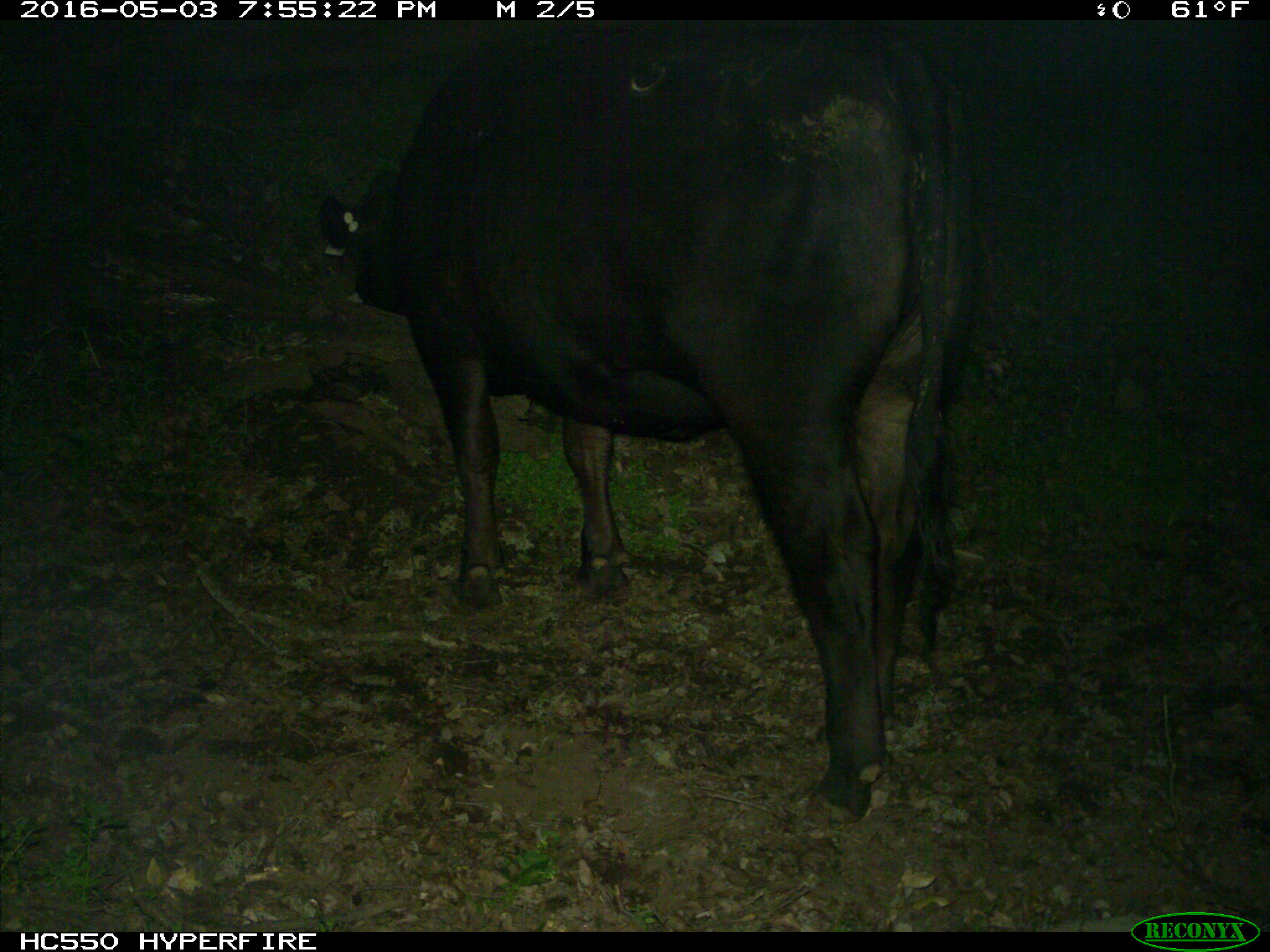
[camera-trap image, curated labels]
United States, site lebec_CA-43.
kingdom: Animalia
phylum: Chordata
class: Mammalia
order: Artiodactyla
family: Bovidae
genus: Bos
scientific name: Bos taurus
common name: domestic cow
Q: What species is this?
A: Bos taurus (domestic cow).